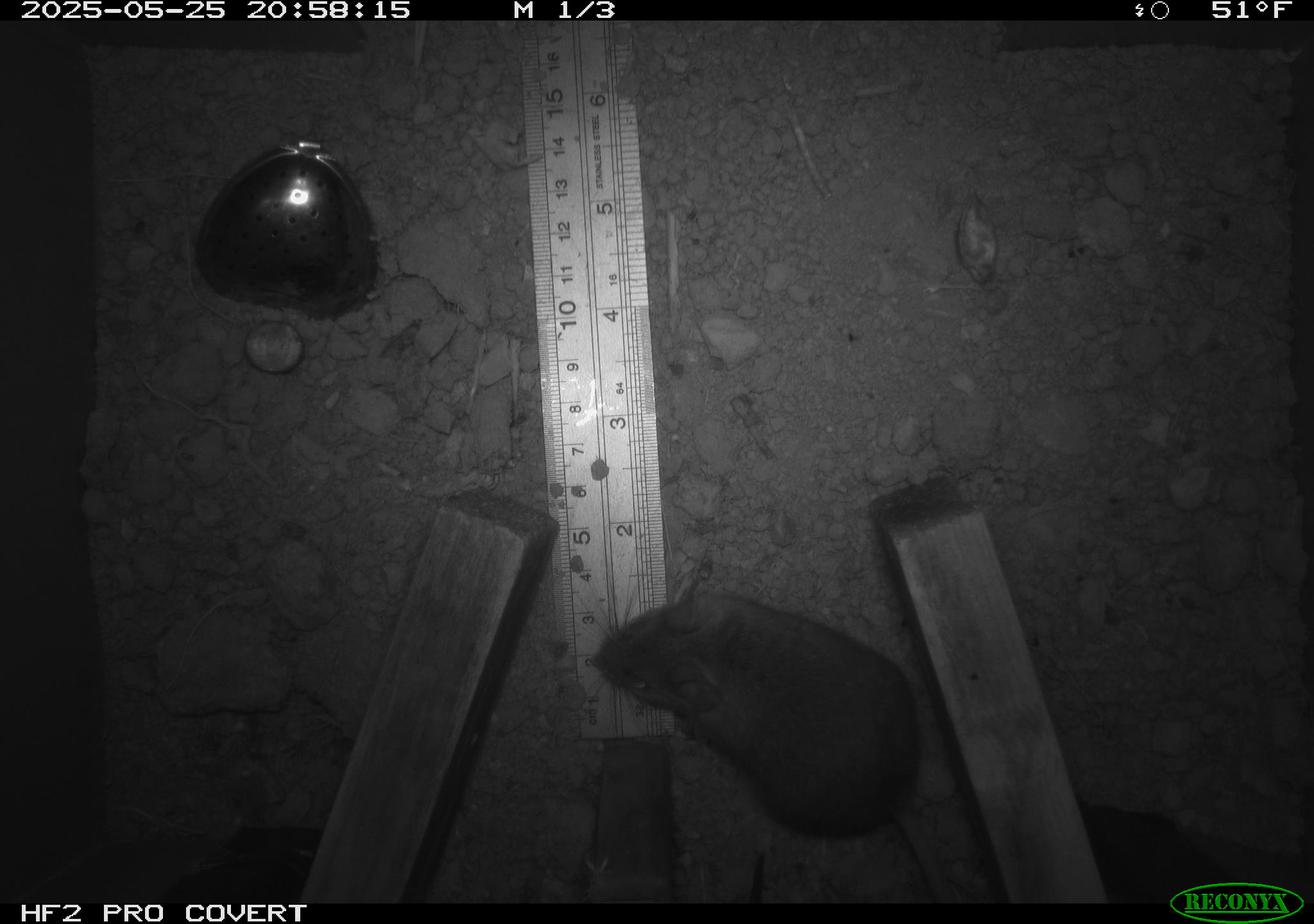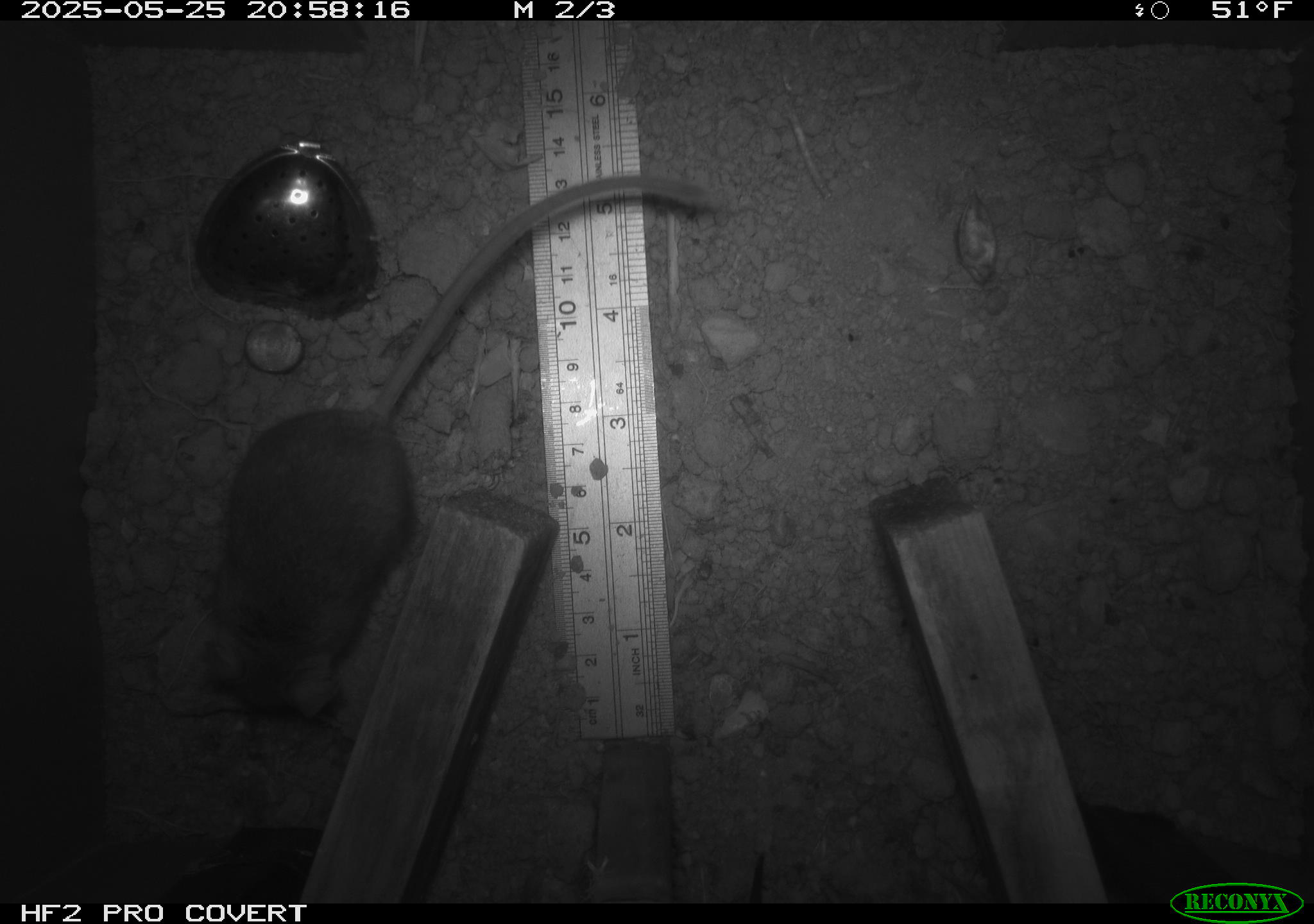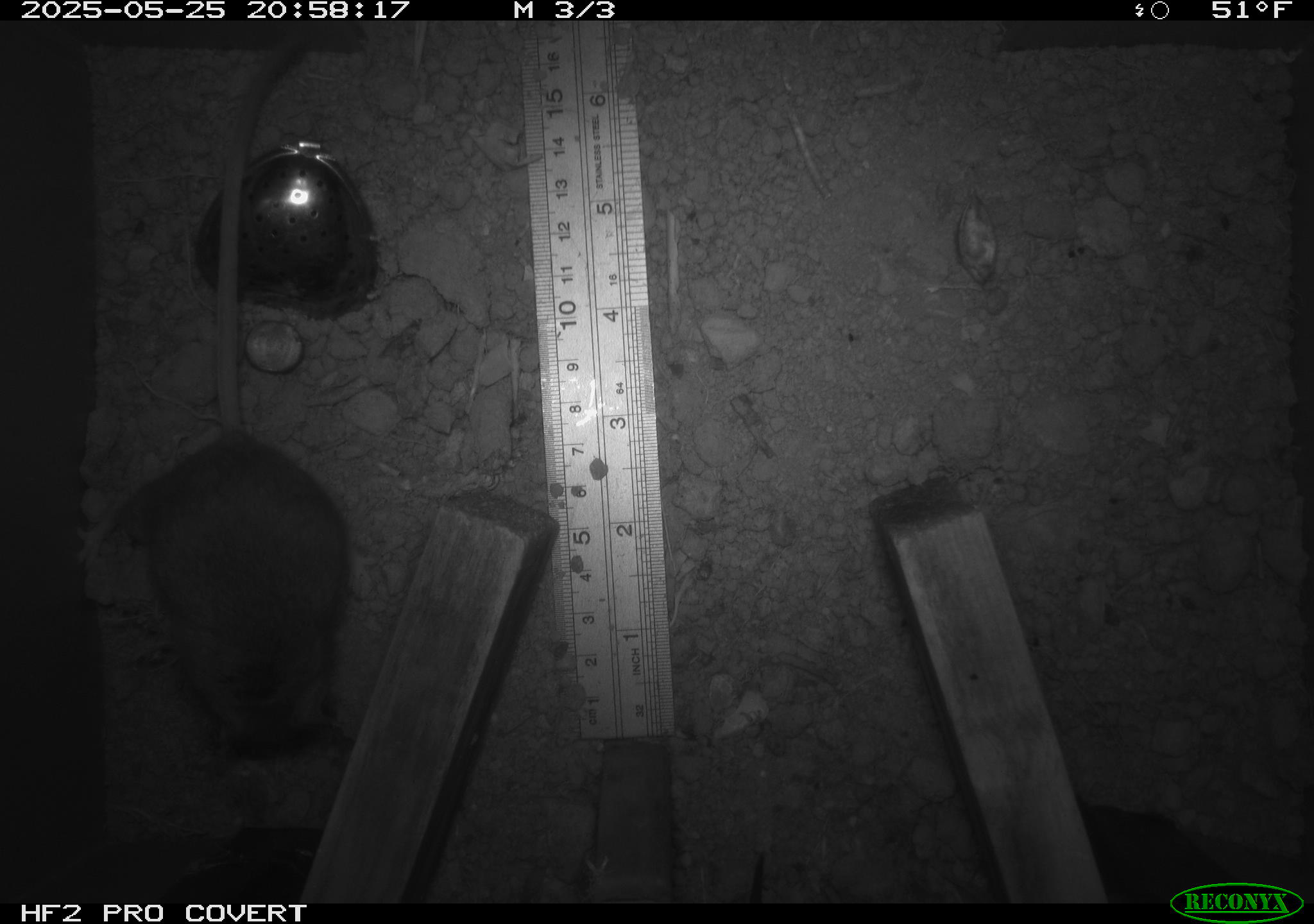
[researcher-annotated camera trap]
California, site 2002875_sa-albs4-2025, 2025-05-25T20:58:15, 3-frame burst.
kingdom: Animalia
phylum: Chordata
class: Mammalia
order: Rodentia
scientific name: Rodentia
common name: mouse species